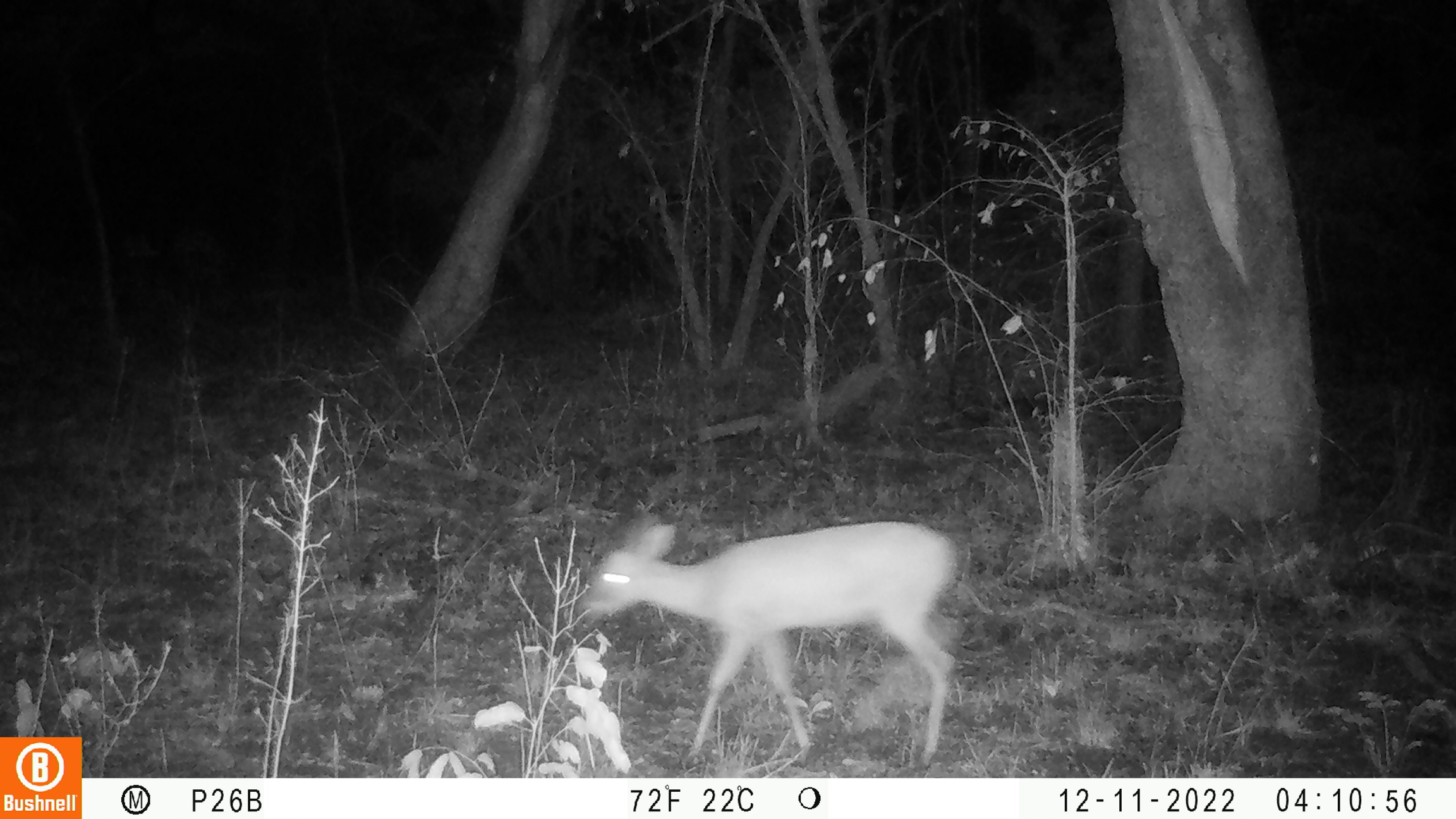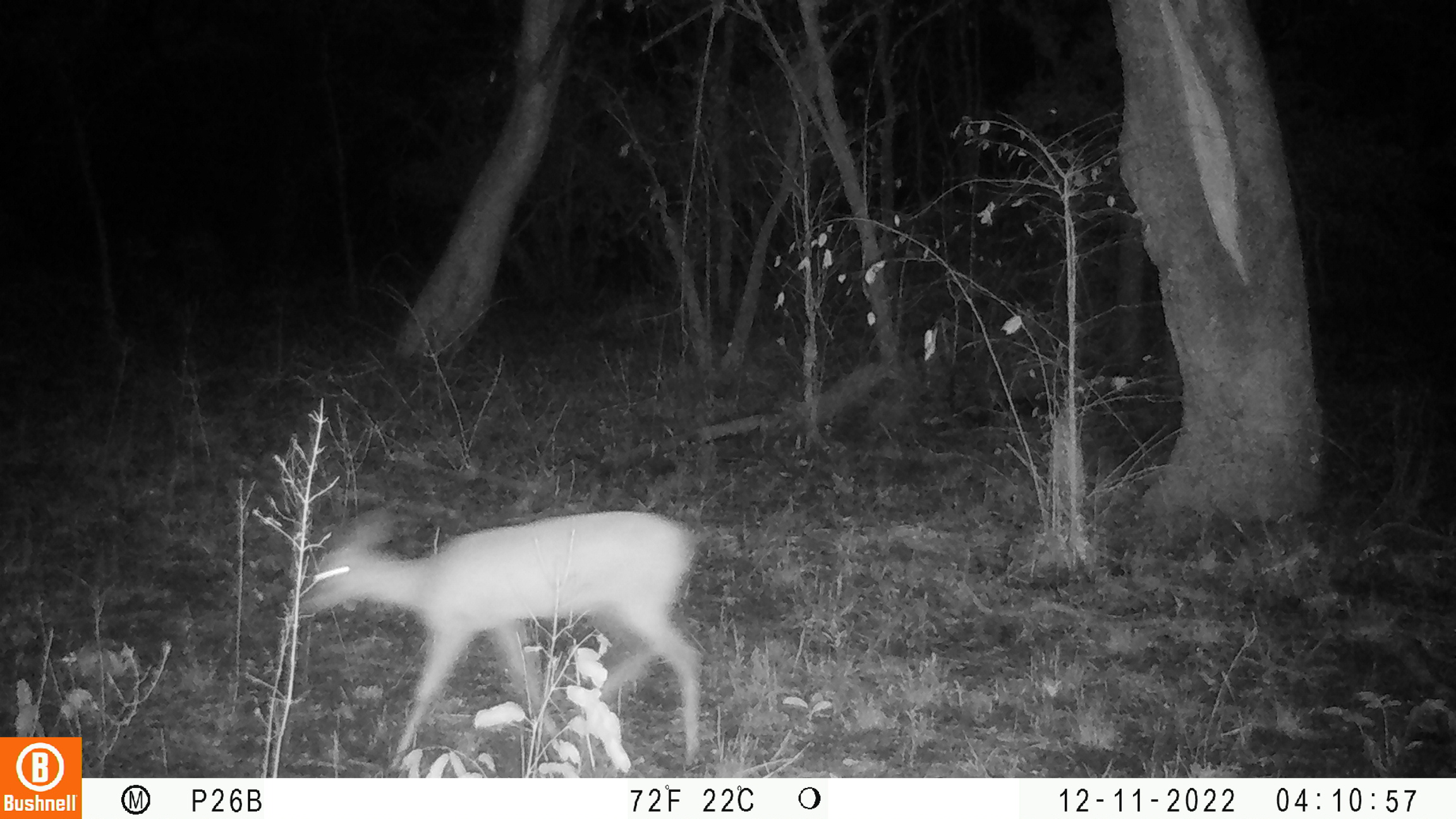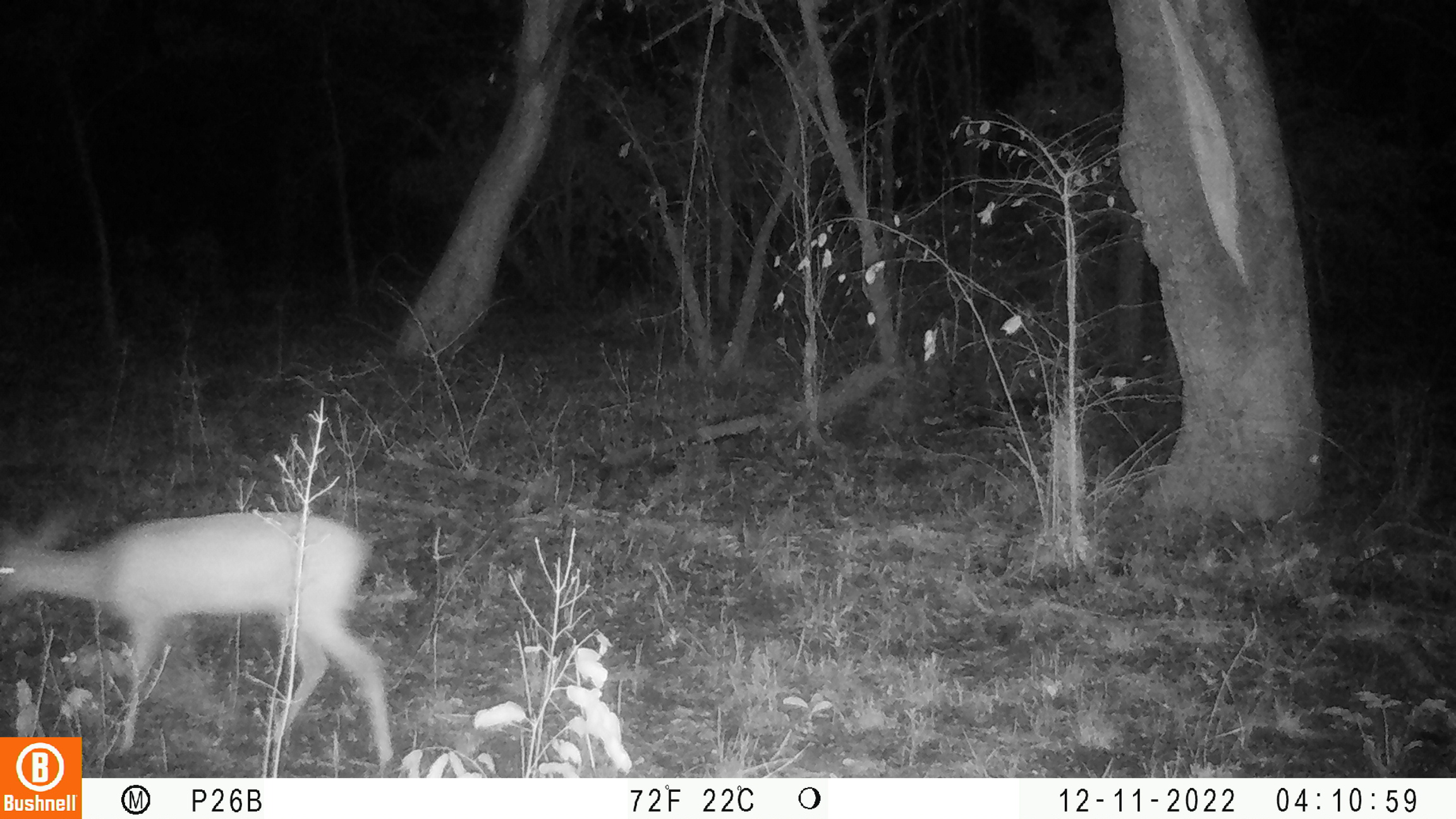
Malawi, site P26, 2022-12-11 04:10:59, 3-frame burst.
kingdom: Animalia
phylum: Chordata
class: Mammalia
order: Artiodactyla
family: Bovidae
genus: Sylvicapra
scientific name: Sylvicapra grimmia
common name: common duiker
Common duiker (Sylvicapra grimmia), count 1.